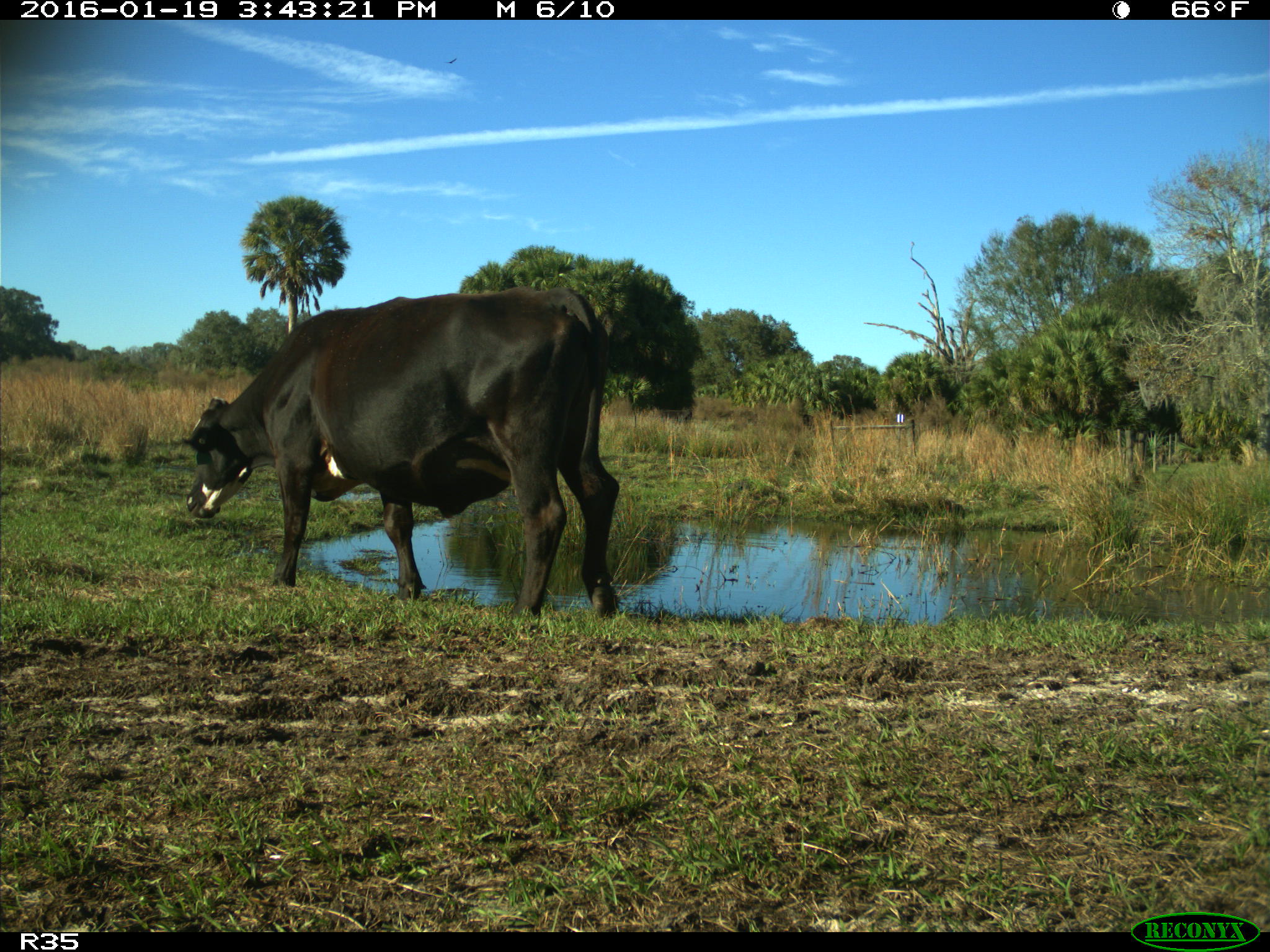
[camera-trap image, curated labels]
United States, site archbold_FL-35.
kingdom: Animalia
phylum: Chordata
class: Mammalia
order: Artiodactyla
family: Bovidae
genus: Bos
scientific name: Bos taurus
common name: domestic cow